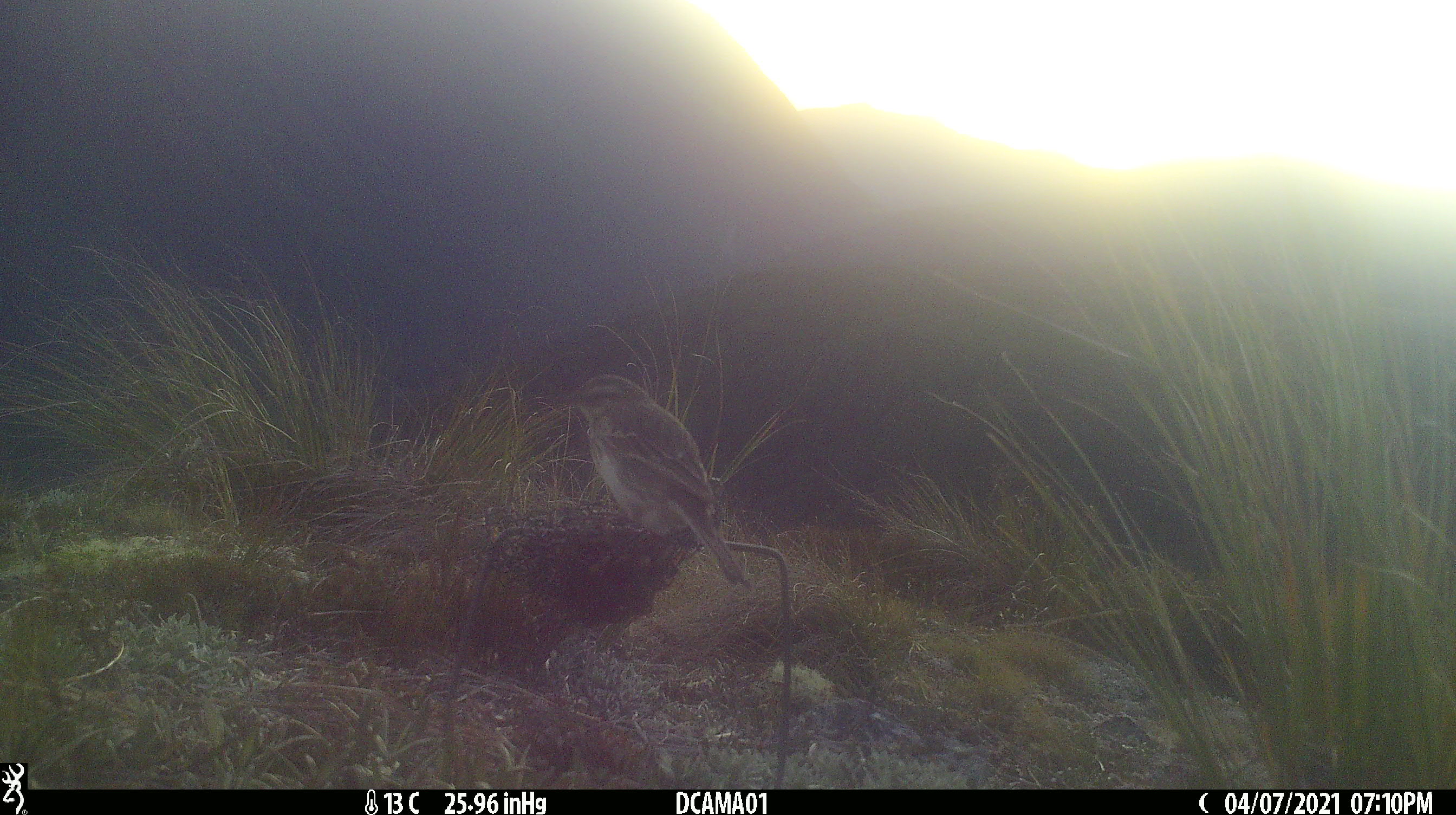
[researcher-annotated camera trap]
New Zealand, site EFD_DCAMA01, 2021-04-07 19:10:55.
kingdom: Animalia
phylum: Chordata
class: Aves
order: Passeriformes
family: Motacillidae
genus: Anthus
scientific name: Anthus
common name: pipit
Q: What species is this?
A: Pipit (Anthus).